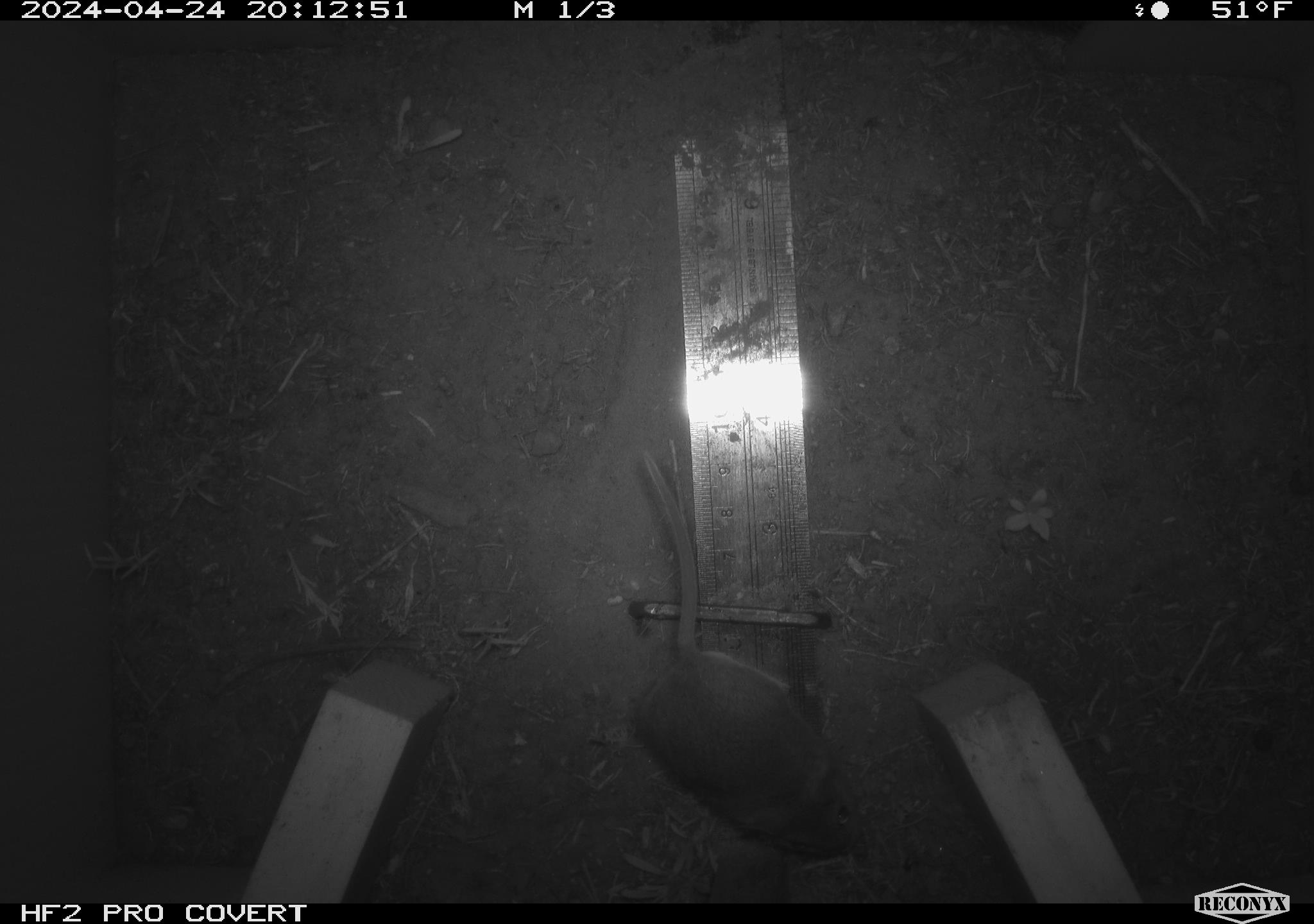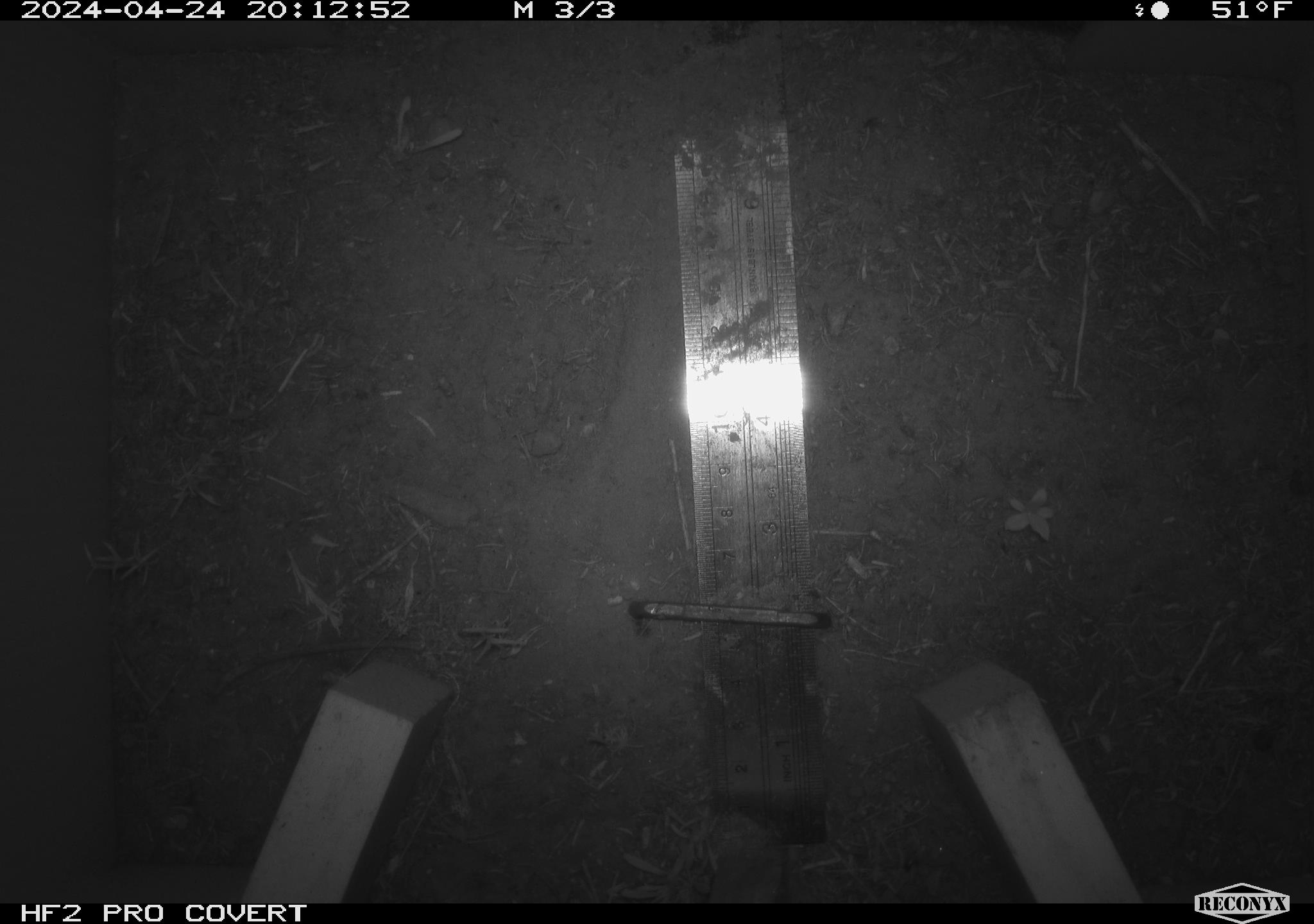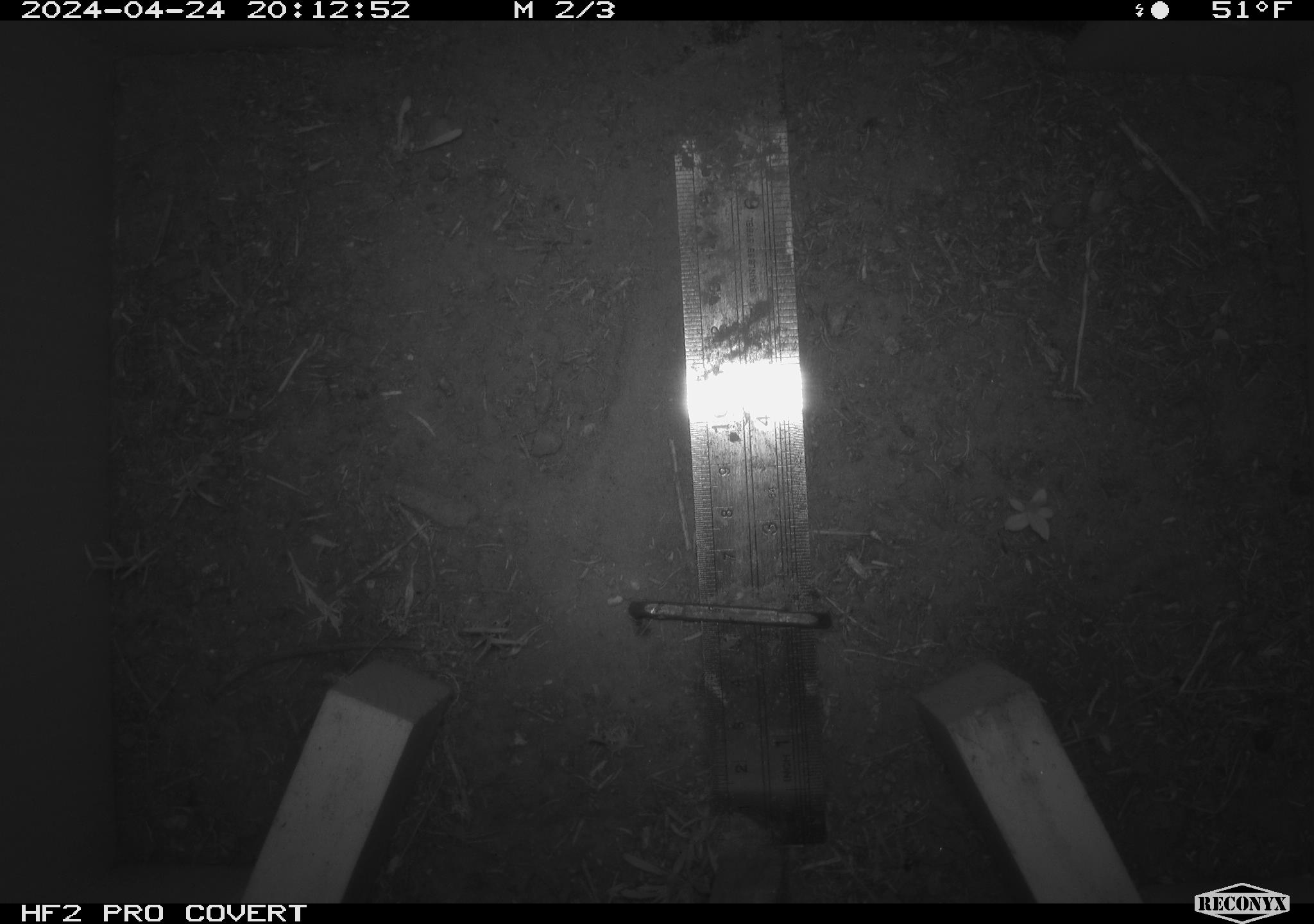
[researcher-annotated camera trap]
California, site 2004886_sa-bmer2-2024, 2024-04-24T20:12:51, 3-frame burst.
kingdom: Animalia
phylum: Chordata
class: Mammalia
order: Rodentia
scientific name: Rodentia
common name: mouse species